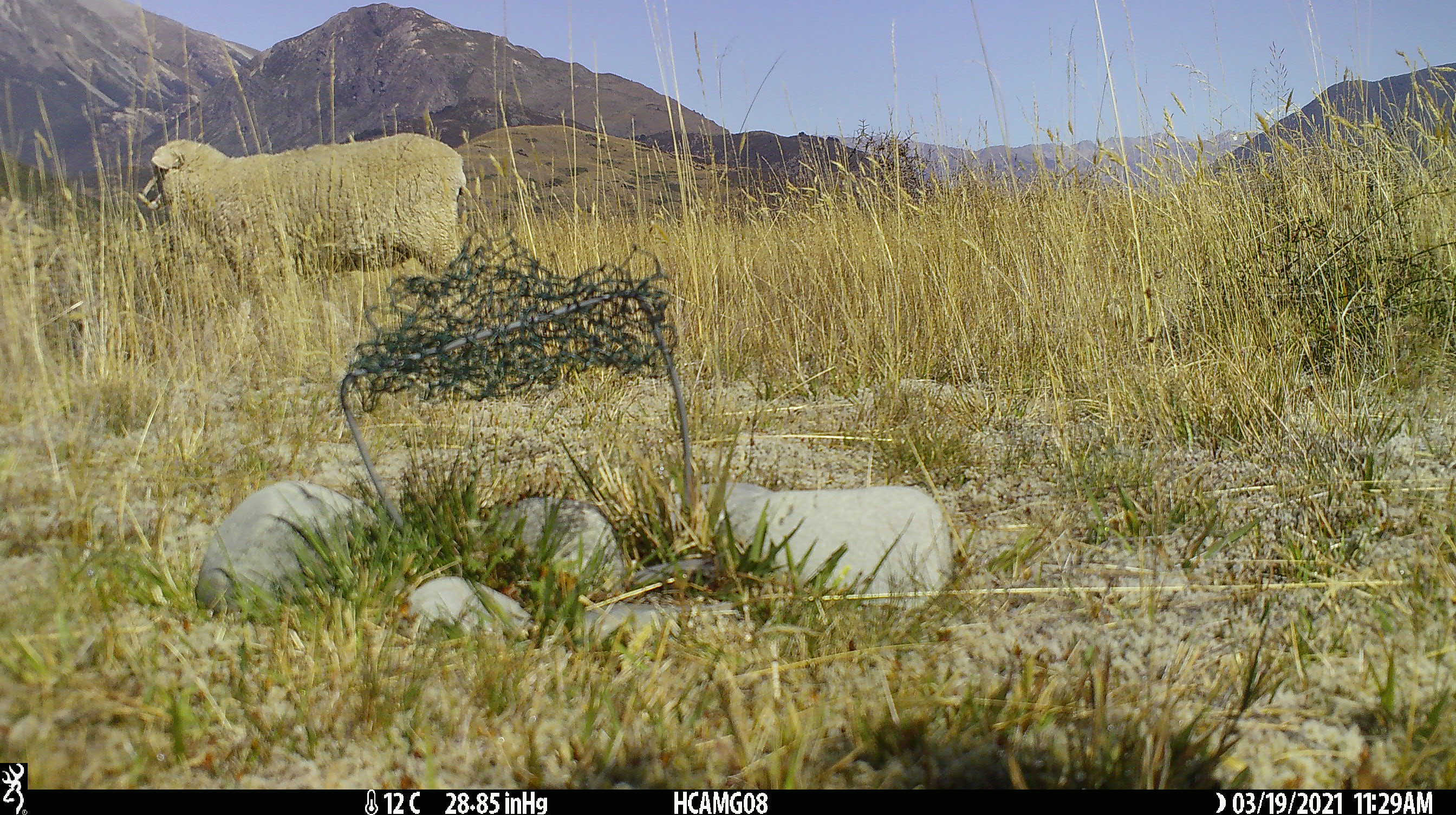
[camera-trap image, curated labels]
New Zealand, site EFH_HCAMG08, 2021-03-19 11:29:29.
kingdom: Animalia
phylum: Chordata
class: Mammalia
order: Artiodactyla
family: Bovidae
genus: Ovis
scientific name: Ovis aries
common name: domestic sheep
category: sheep